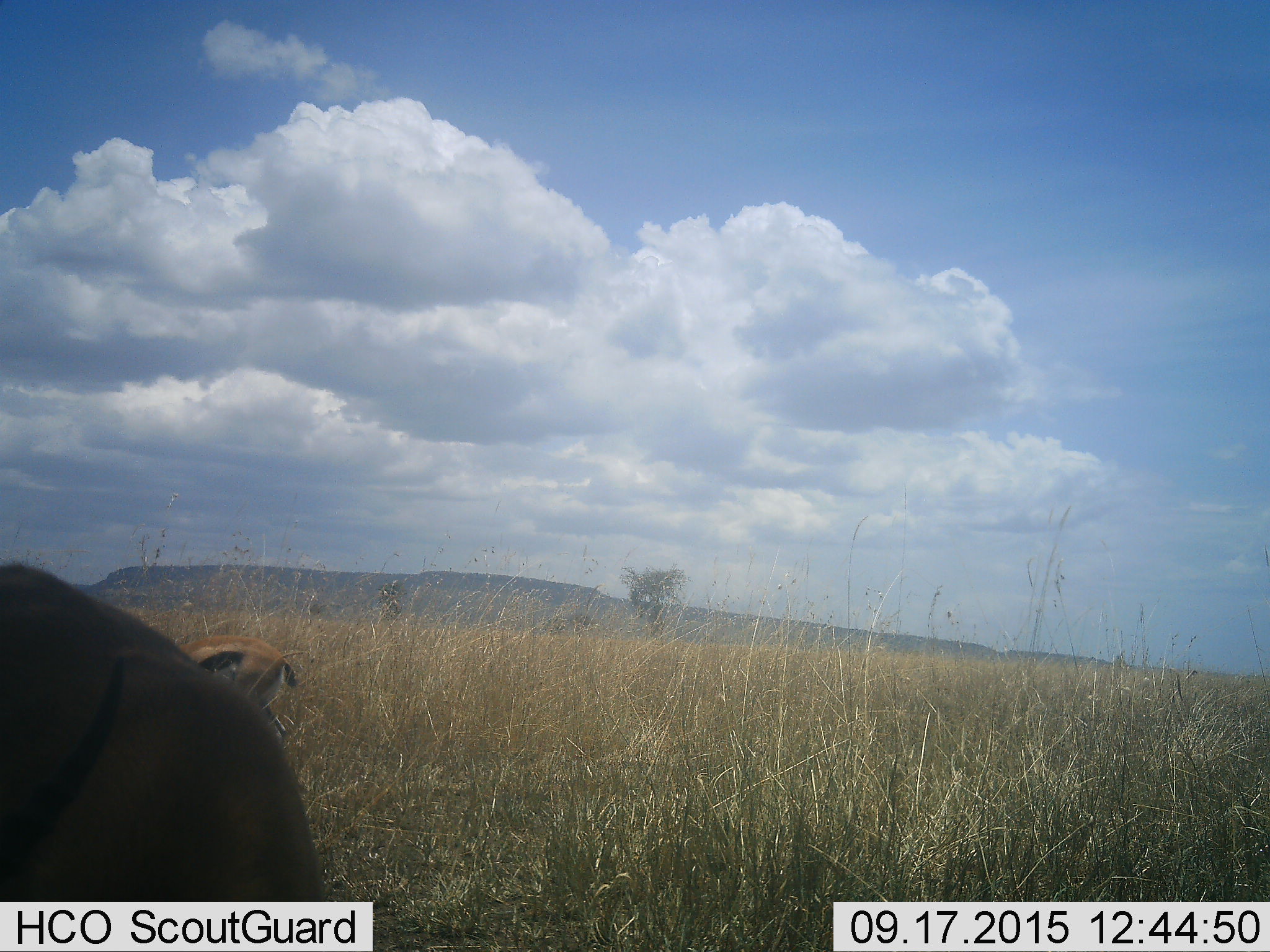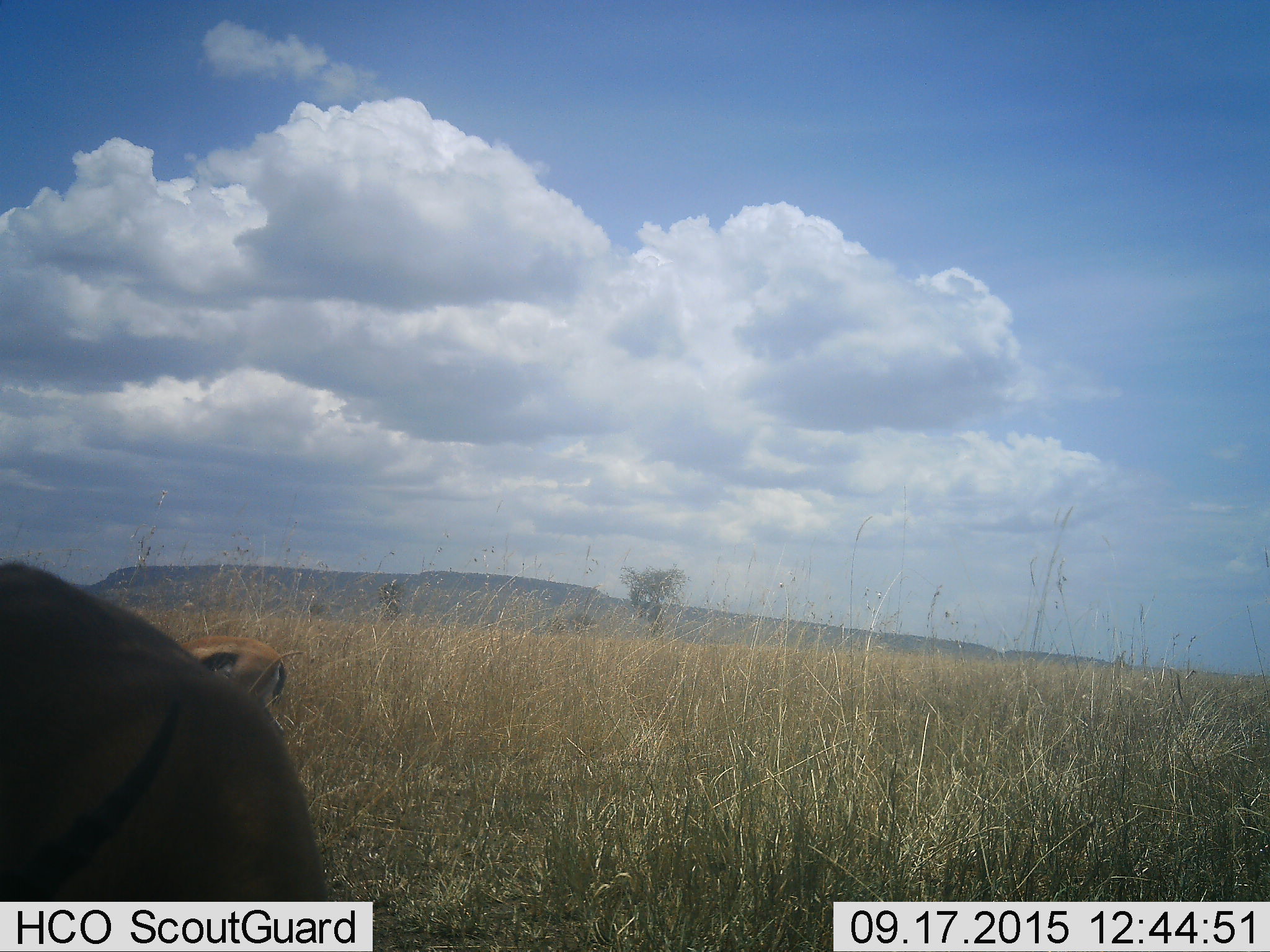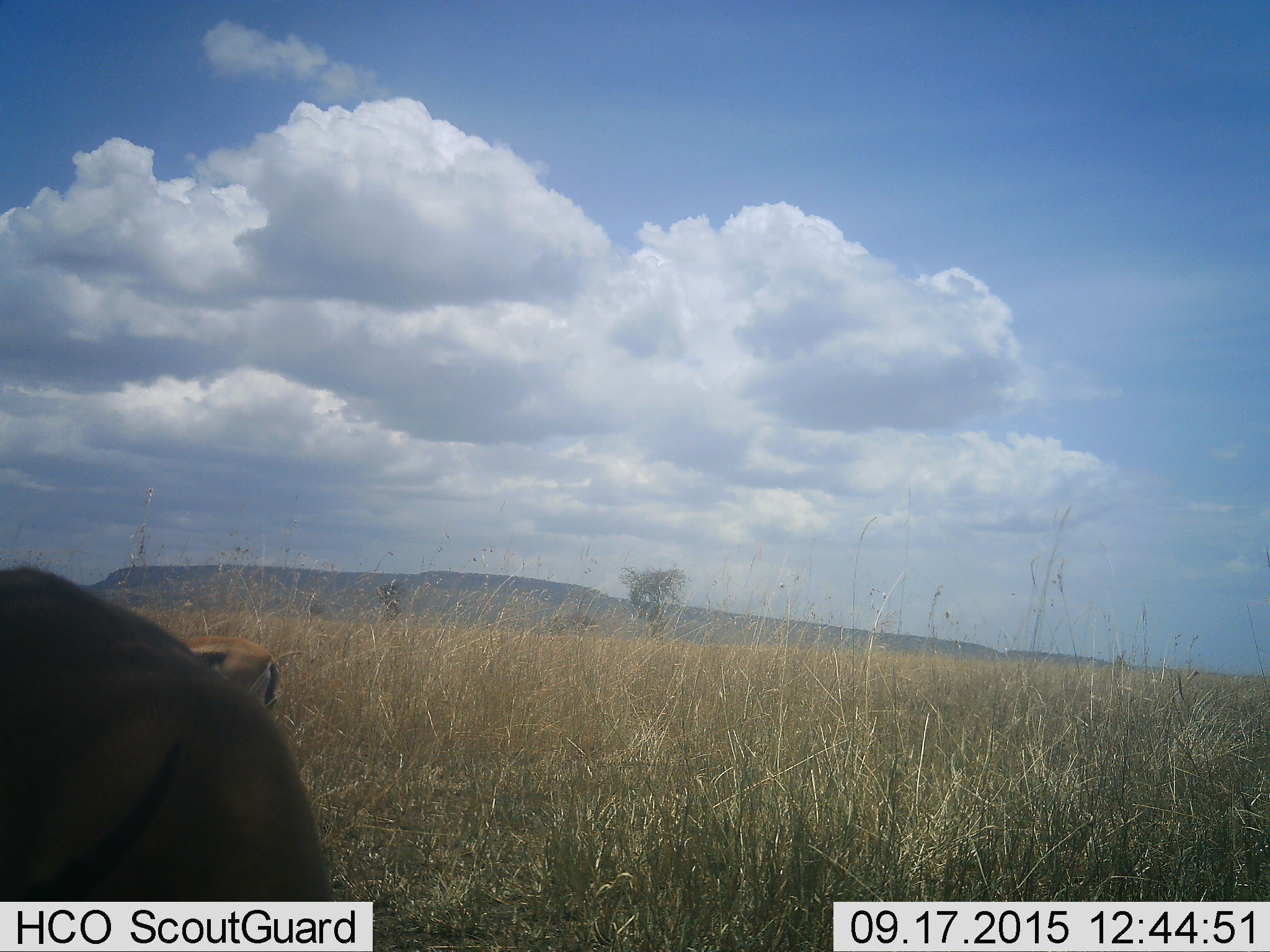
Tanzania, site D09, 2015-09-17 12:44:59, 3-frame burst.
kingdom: Animalia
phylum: Chordata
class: Mammalia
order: Artiodactyla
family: Bovidae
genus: Eudorcas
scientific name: Eudorcas thomsonii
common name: thomson's gazelle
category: gazellethomsons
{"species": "gazellethomsons (thomson's gazelle) (Eudorcas thomsonii)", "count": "2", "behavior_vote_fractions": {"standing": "36%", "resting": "7%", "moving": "21%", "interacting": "0%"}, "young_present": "0%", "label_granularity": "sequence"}